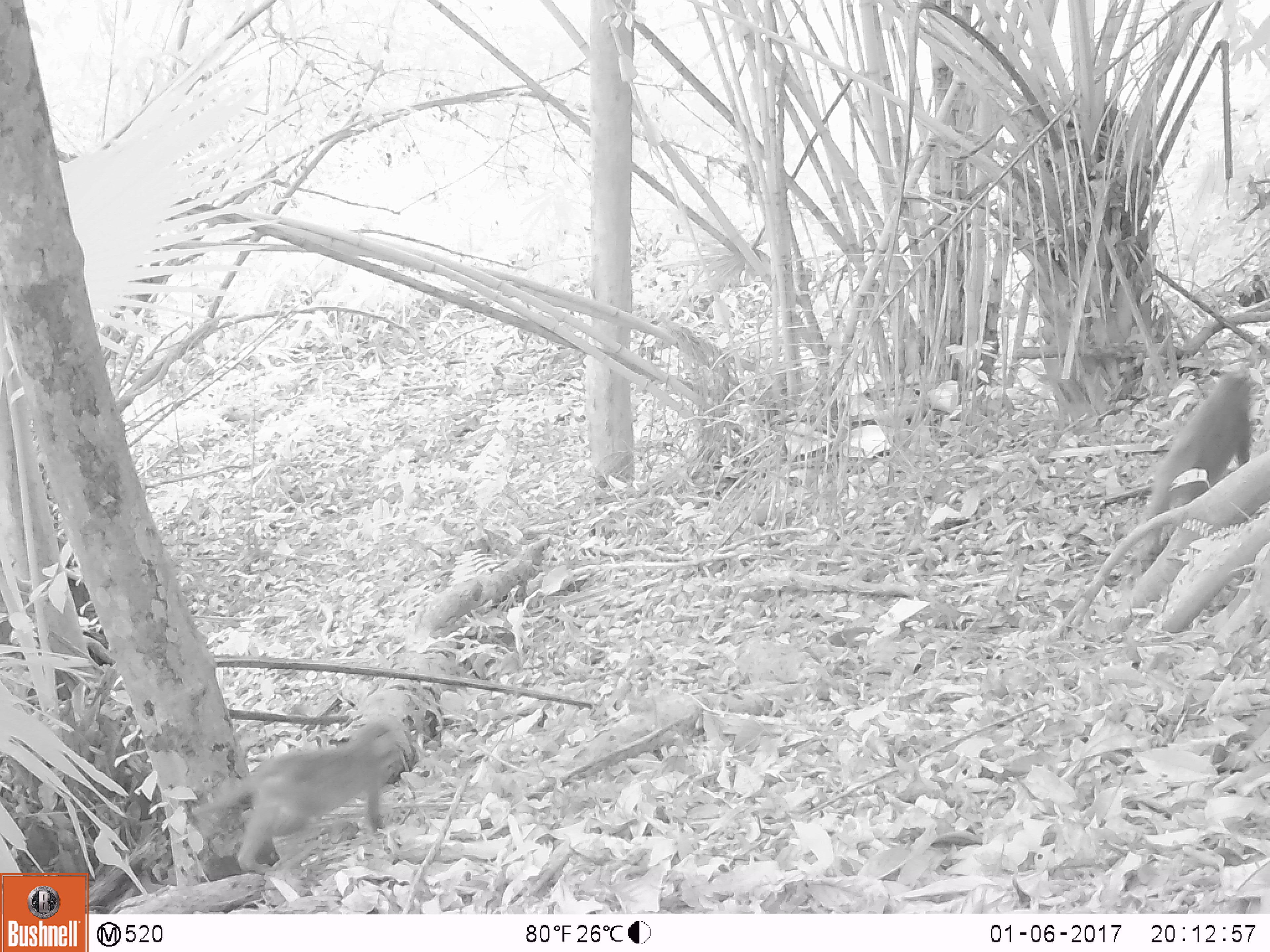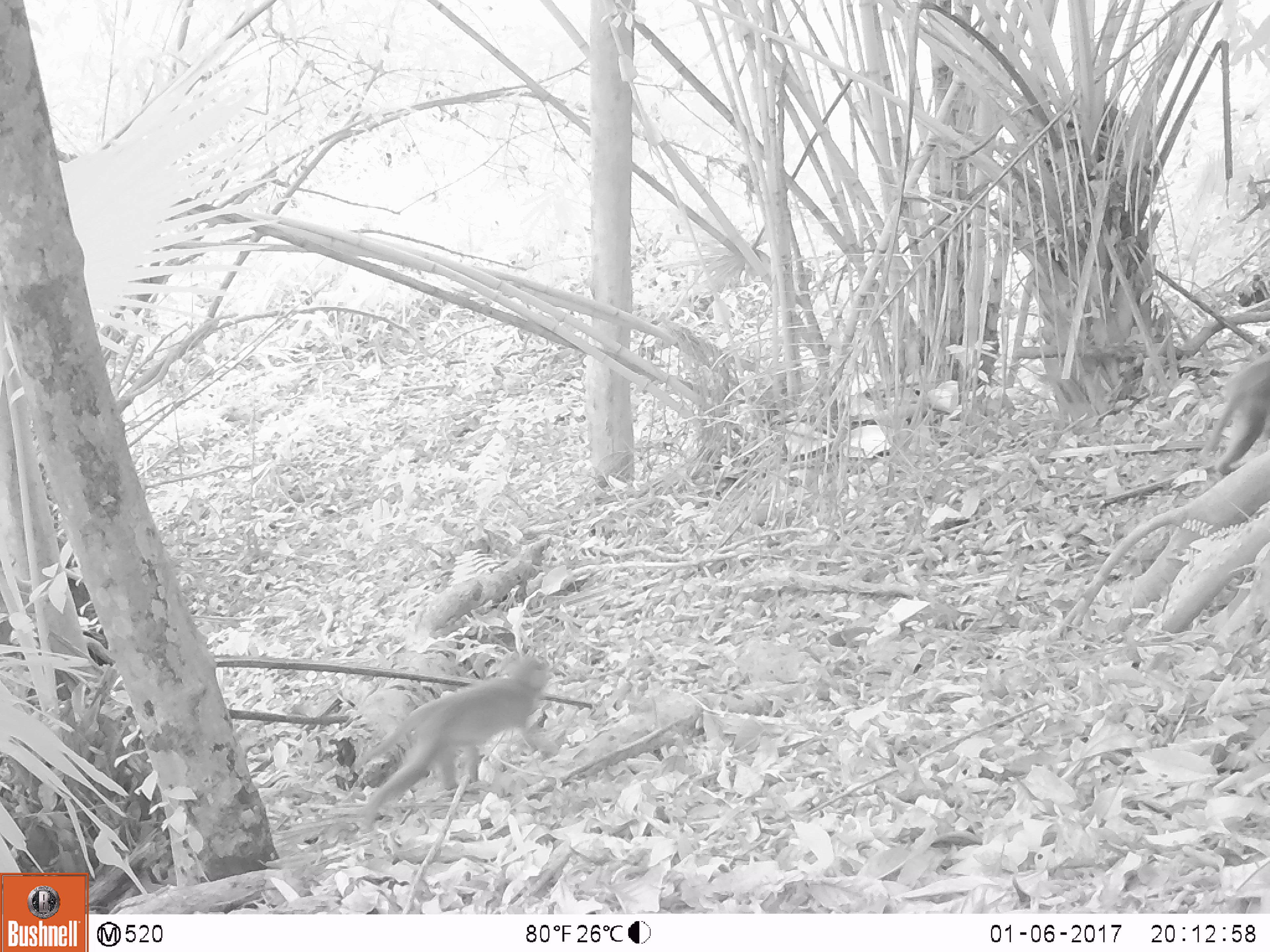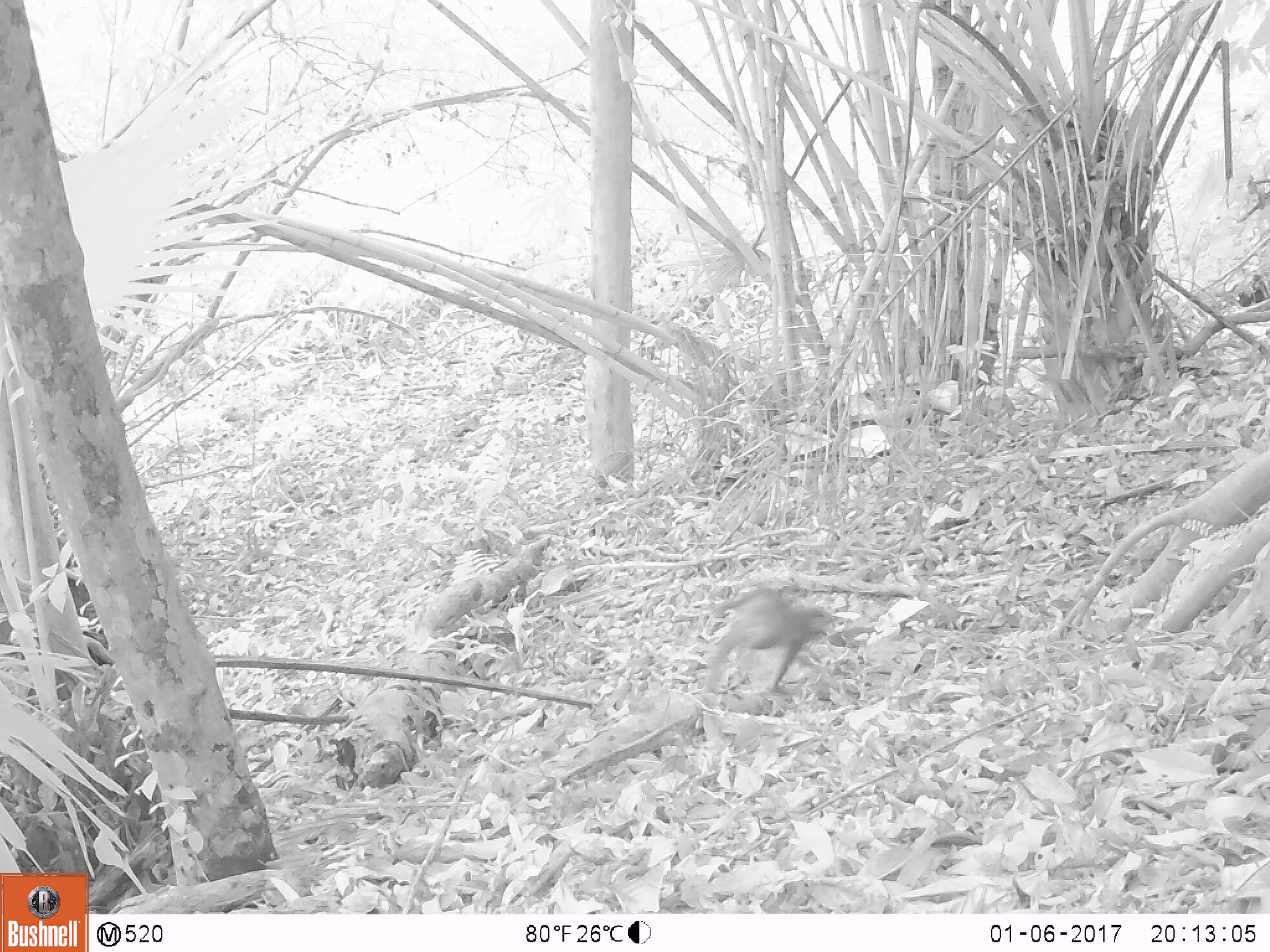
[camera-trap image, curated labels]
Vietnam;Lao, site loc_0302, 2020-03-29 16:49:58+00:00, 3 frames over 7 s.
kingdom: Animalia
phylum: Chordata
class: Mammalia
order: Primates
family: Cercopithecidae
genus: Macaca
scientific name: Macaca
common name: macaques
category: assam or rhesus macaque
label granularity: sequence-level